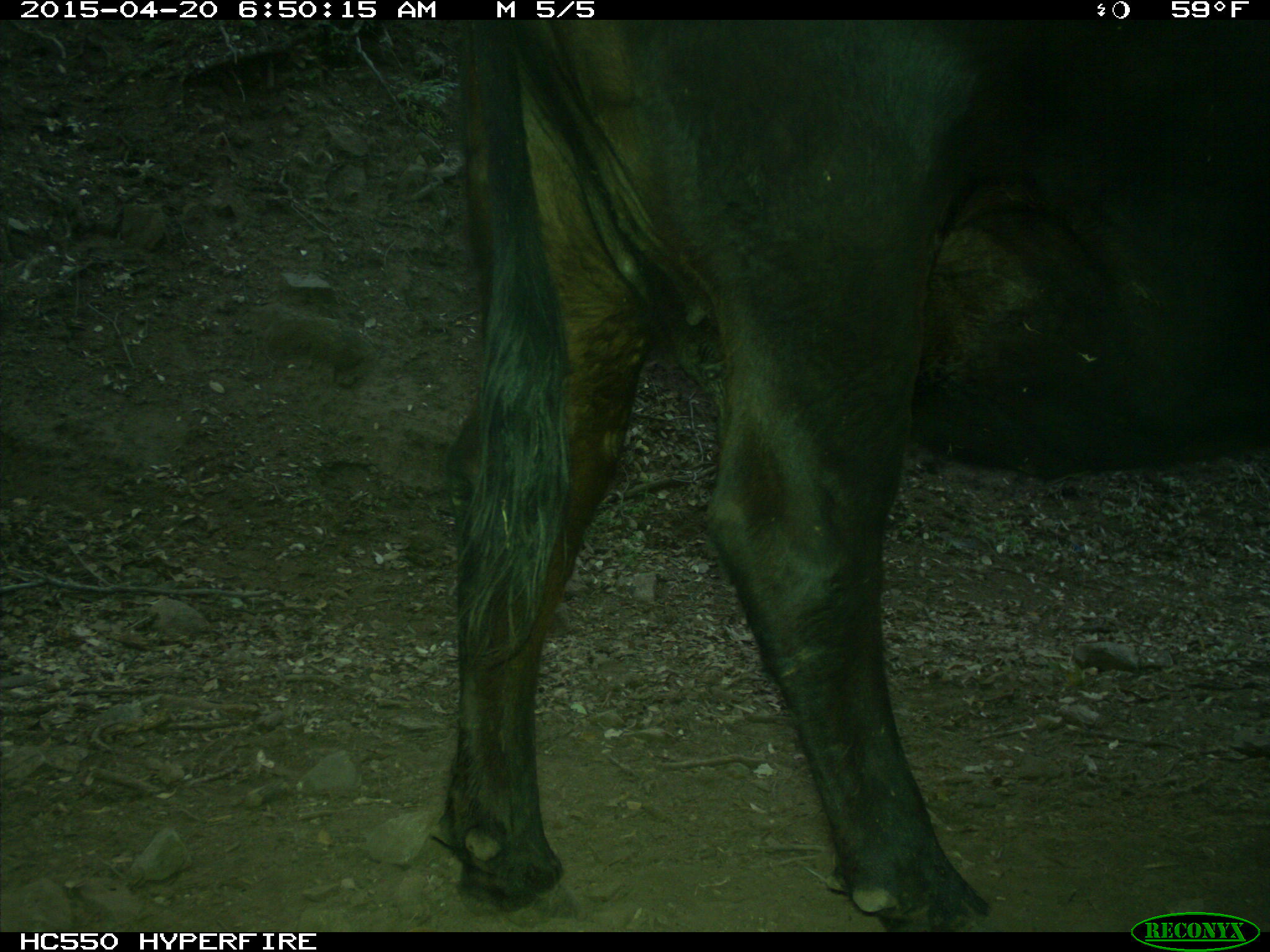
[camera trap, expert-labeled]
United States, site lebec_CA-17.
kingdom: Animalia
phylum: Chordata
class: Mammalia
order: Artiodactyla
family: Bovidae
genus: Bos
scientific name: Bos taurus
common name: domestic cow